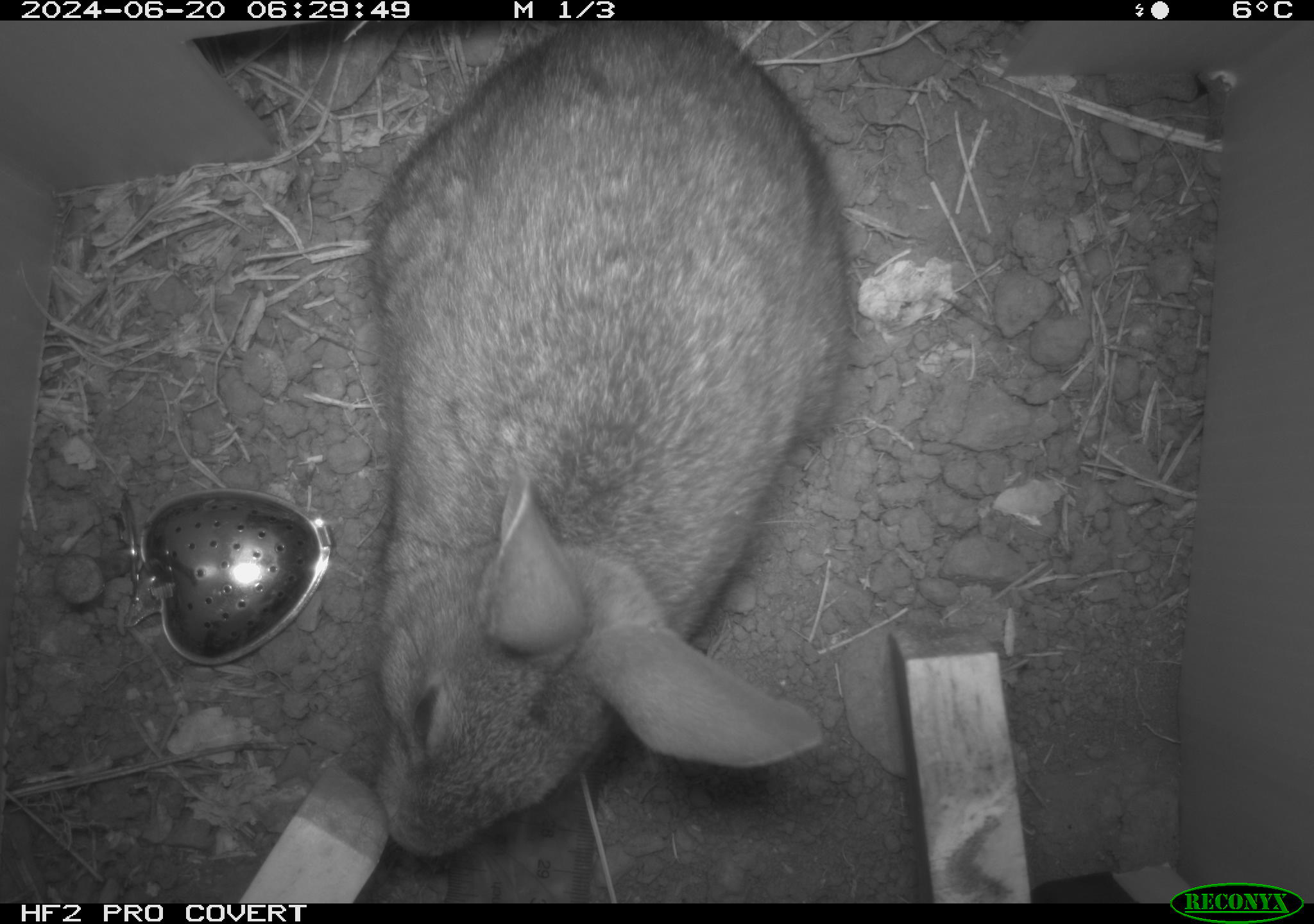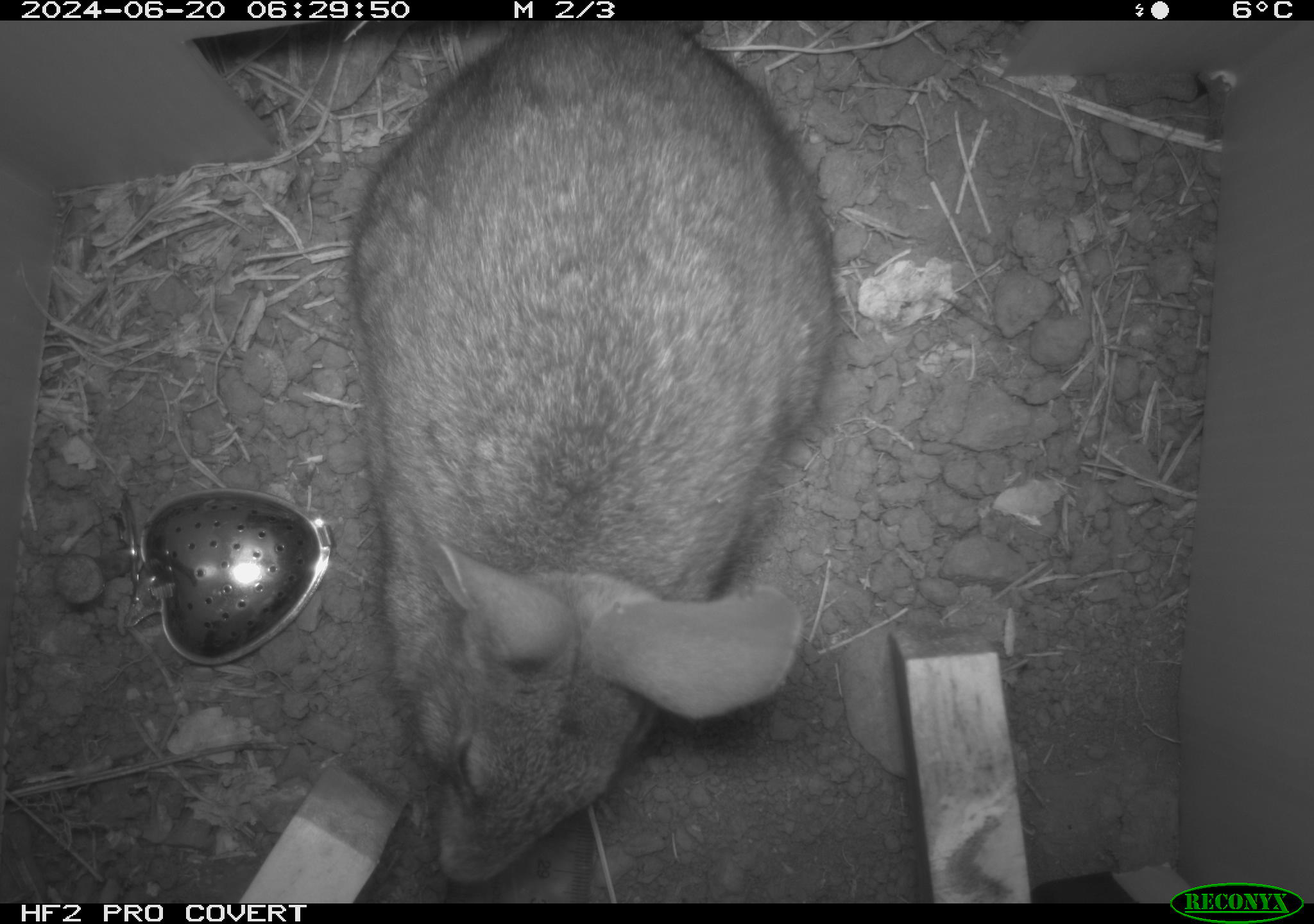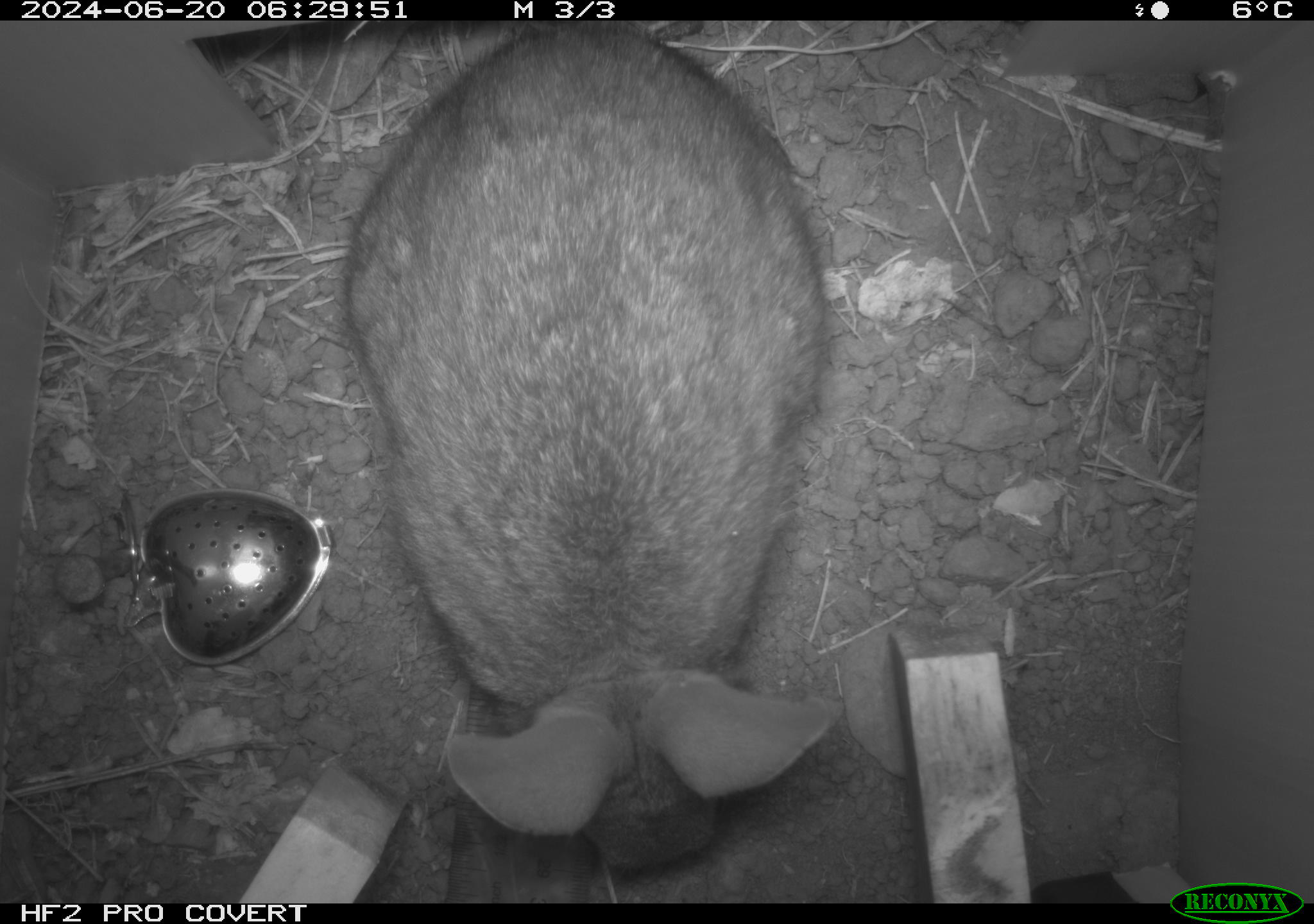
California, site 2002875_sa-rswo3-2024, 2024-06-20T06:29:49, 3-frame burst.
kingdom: Animalia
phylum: Chordata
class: Mammalia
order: Lagomorpha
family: Leporidae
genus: Sylvilagus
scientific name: Sylvilagus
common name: cottontail rabbits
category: sylvilagus species